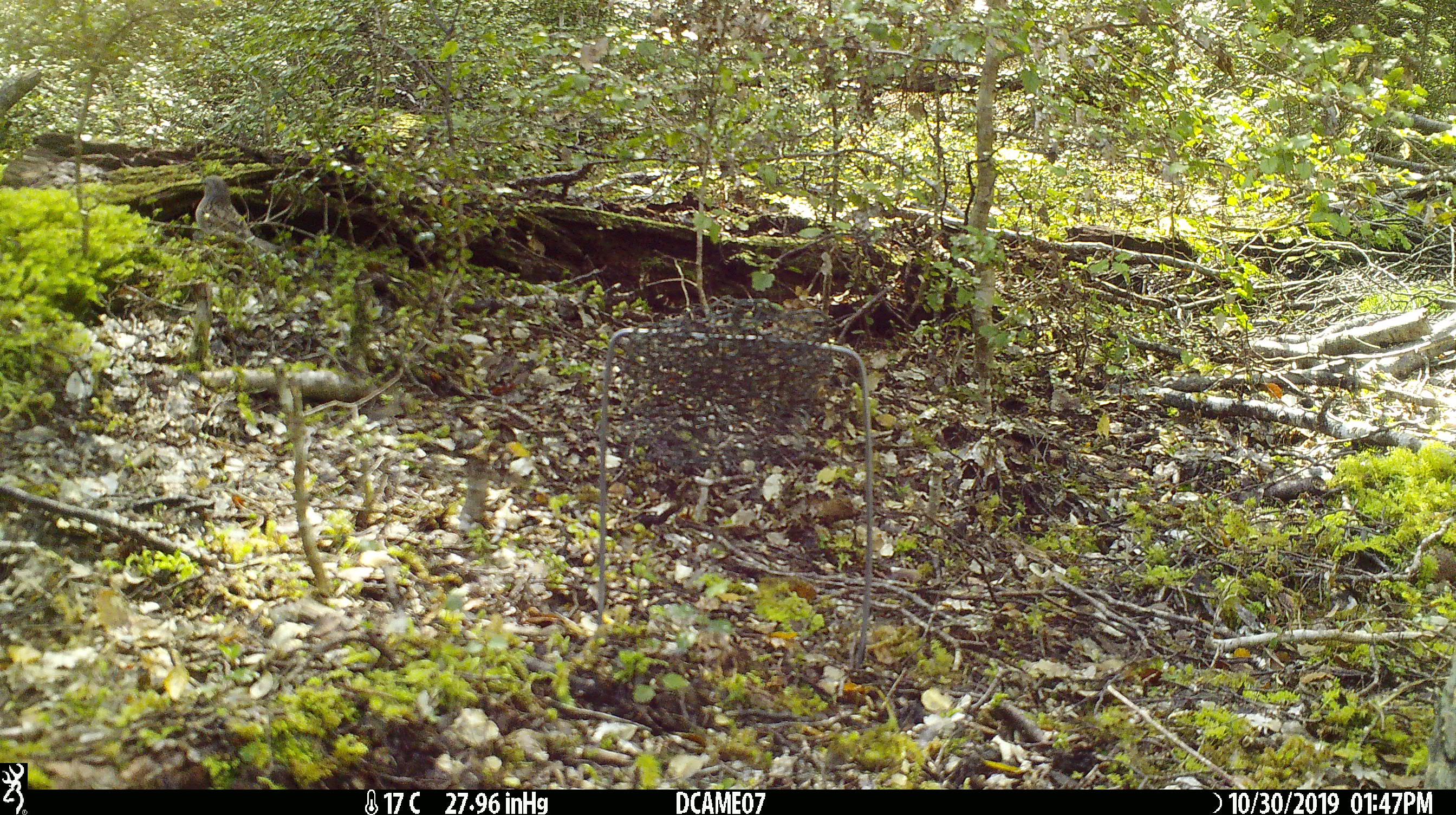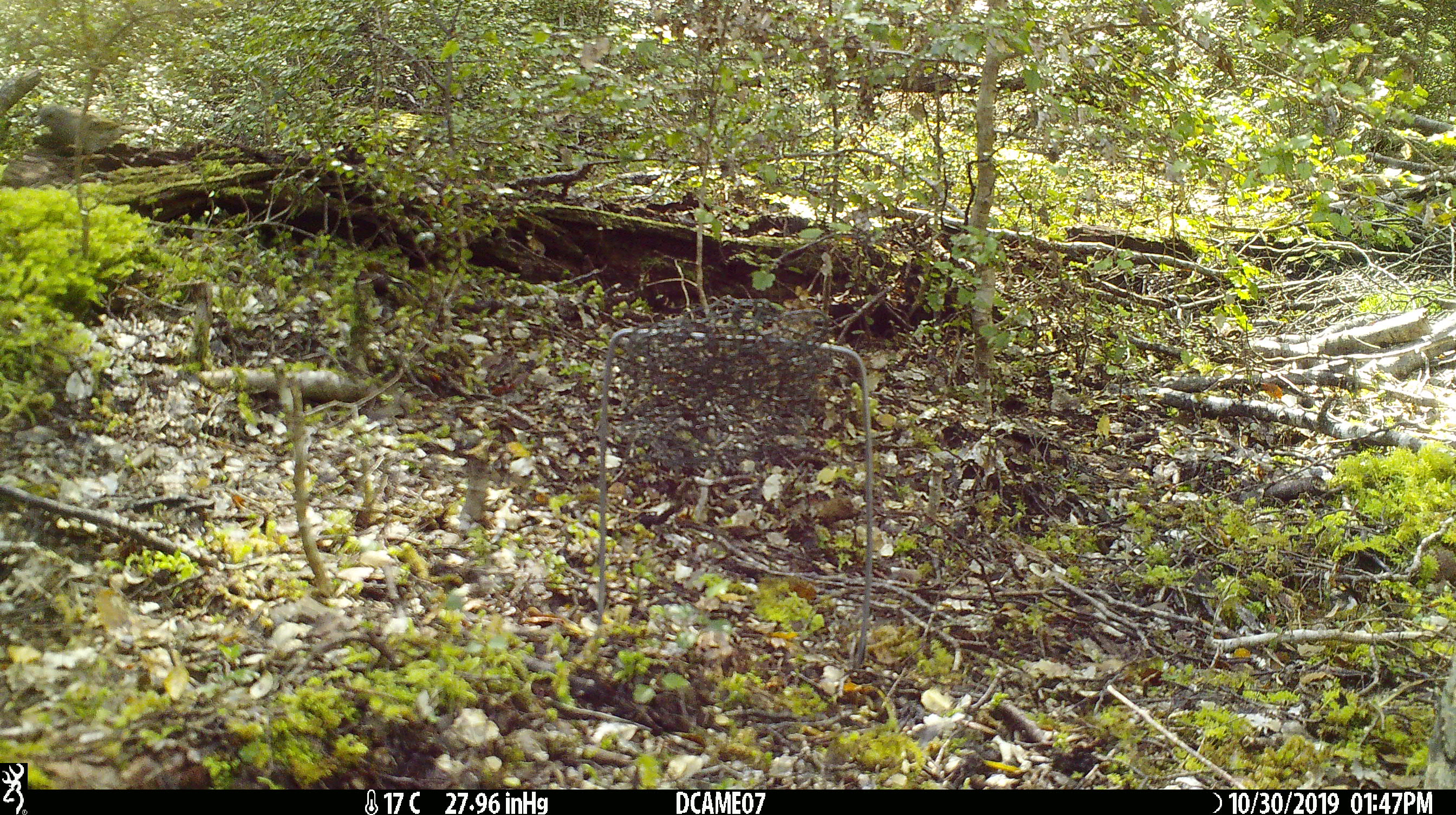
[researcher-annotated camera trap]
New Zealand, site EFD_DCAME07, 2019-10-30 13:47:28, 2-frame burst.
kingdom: Animalia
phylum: Chordata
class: Aves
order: Passeriformes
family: Prunellidae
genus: Prunella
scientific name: Prunella modularis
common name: dunnock